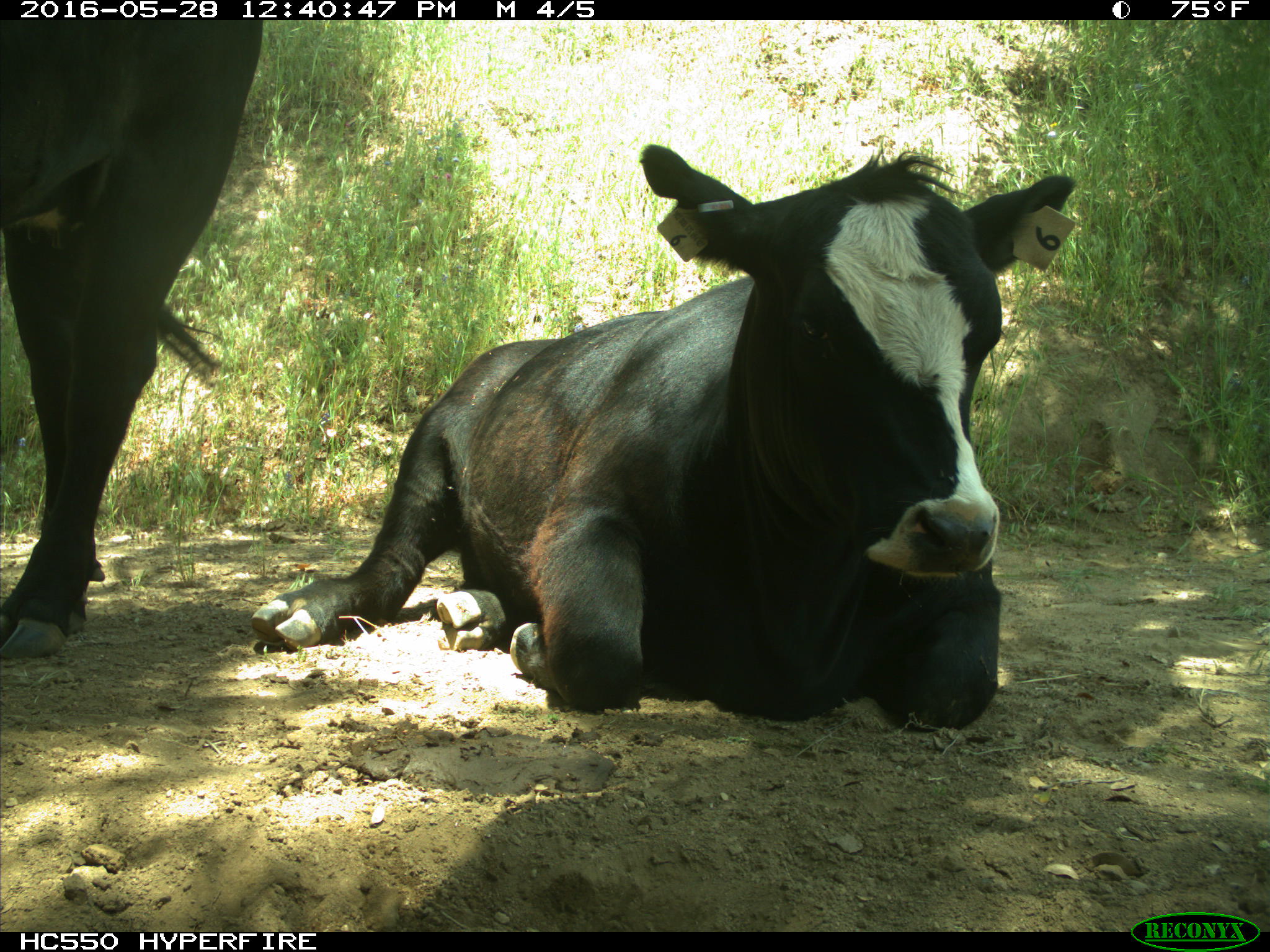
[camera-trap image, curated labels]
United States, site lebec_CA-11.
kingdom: Animalia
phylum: Chordata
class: Mammalia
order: Artiodactyla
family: Bovidae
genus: Bos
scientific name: Bos taurus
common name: domestic cow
Bos taurus (domestic cow).